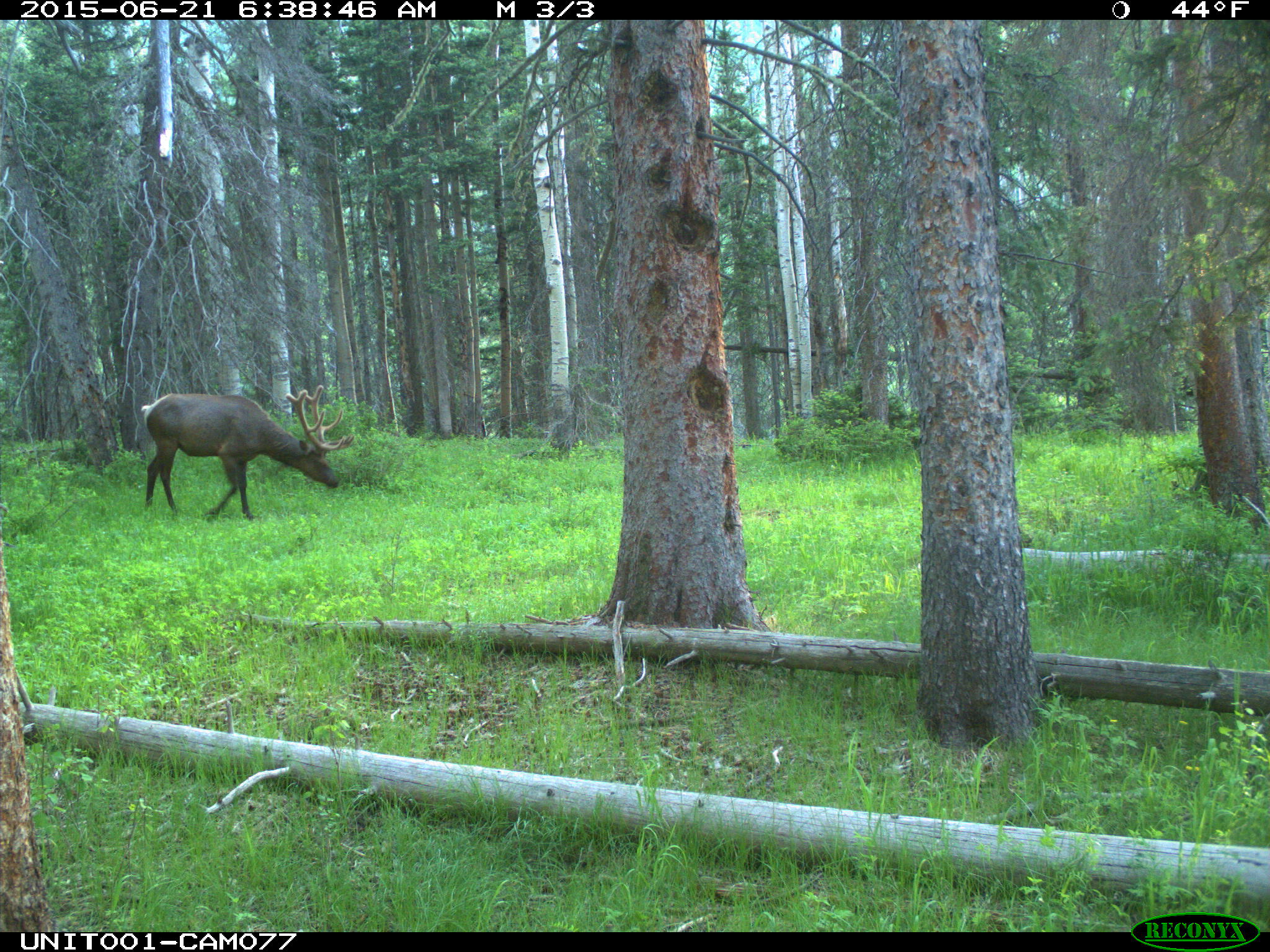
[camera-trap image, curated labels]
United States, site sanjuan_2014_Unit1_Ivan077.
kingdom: Animalia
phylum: Chordata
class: Mammalia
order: Artiodactyla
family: Cervidae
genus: Cervus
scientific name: Cervus elaphus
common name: red deer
Cervus elaphus (red deer).